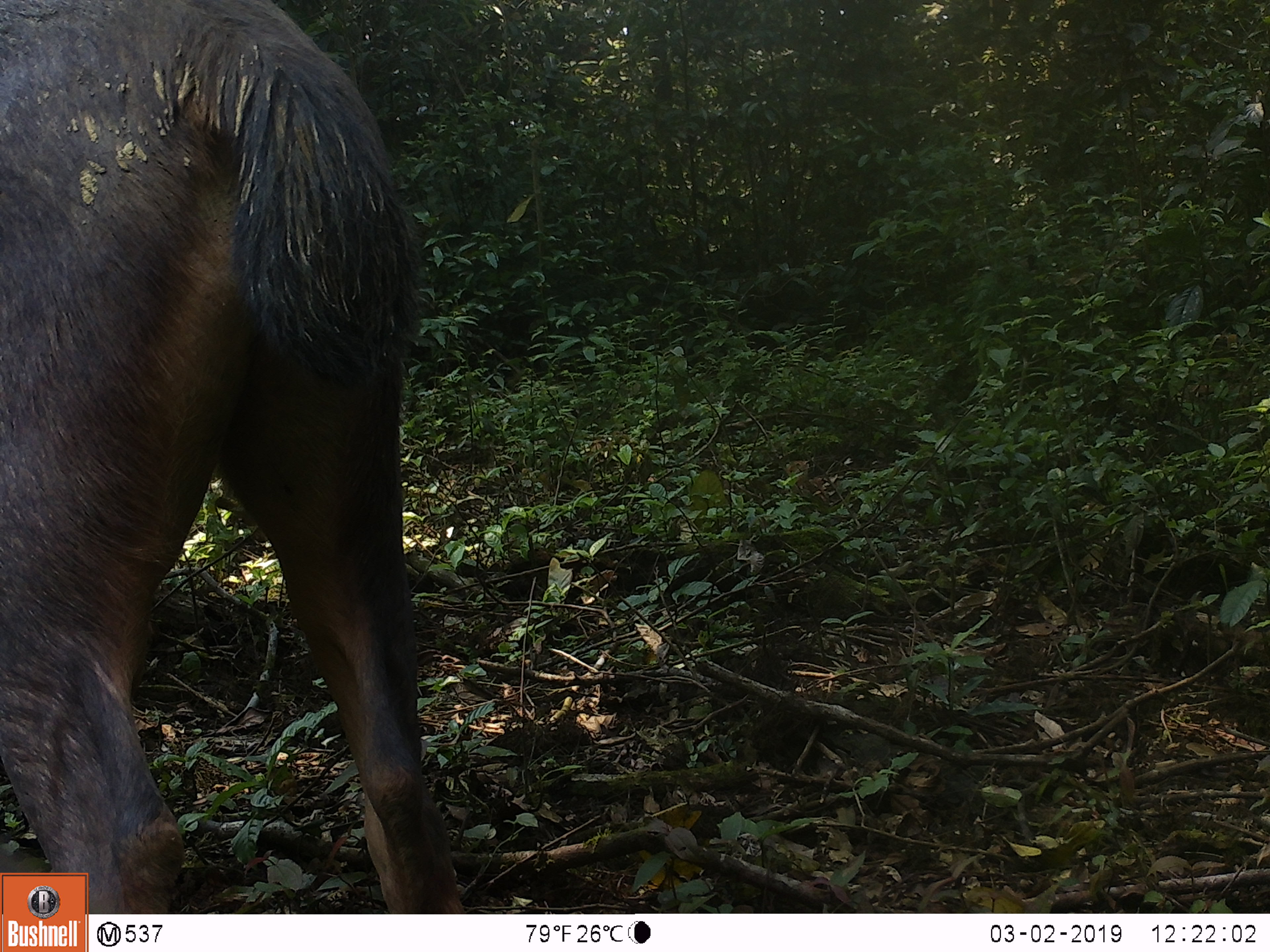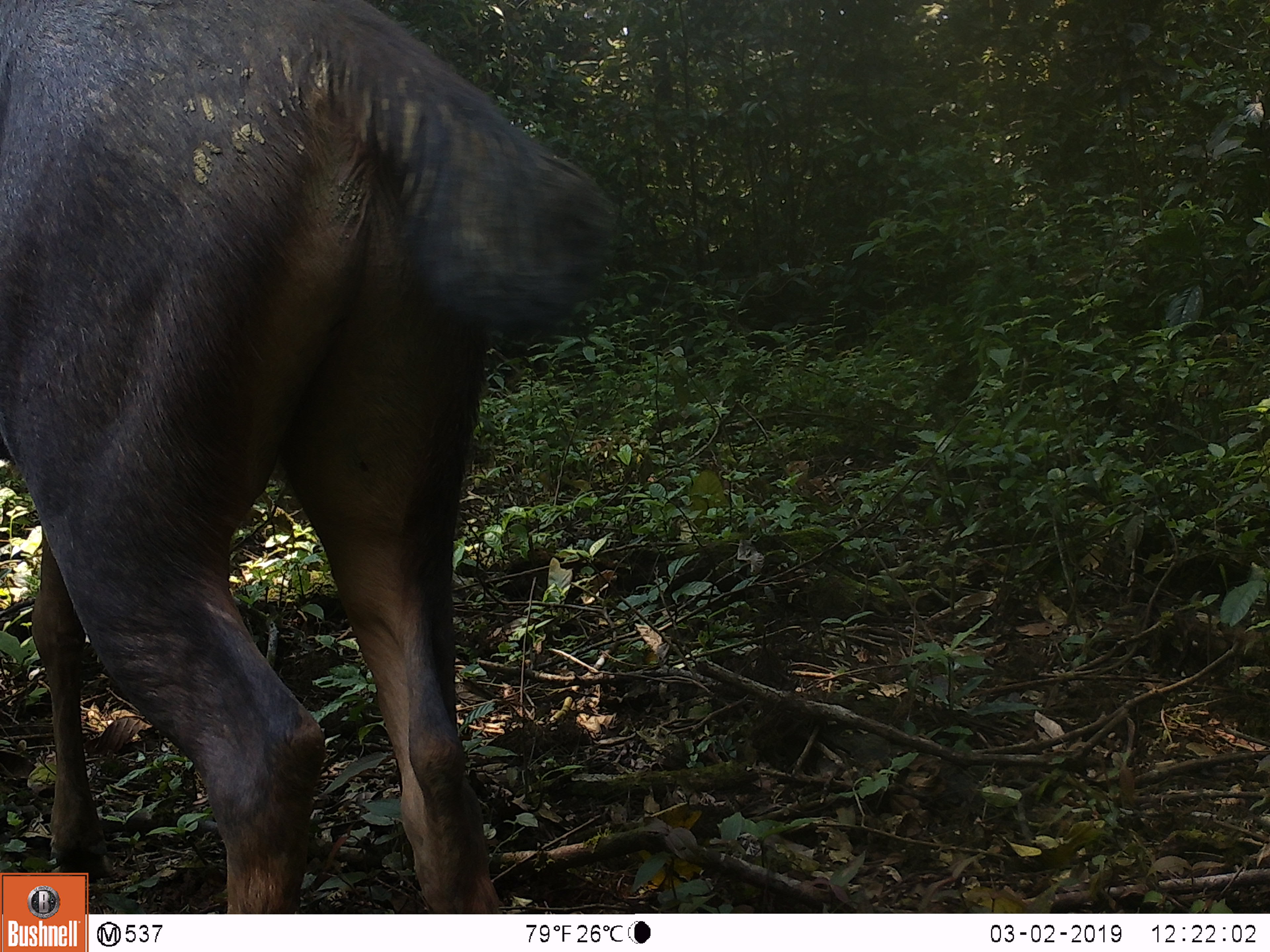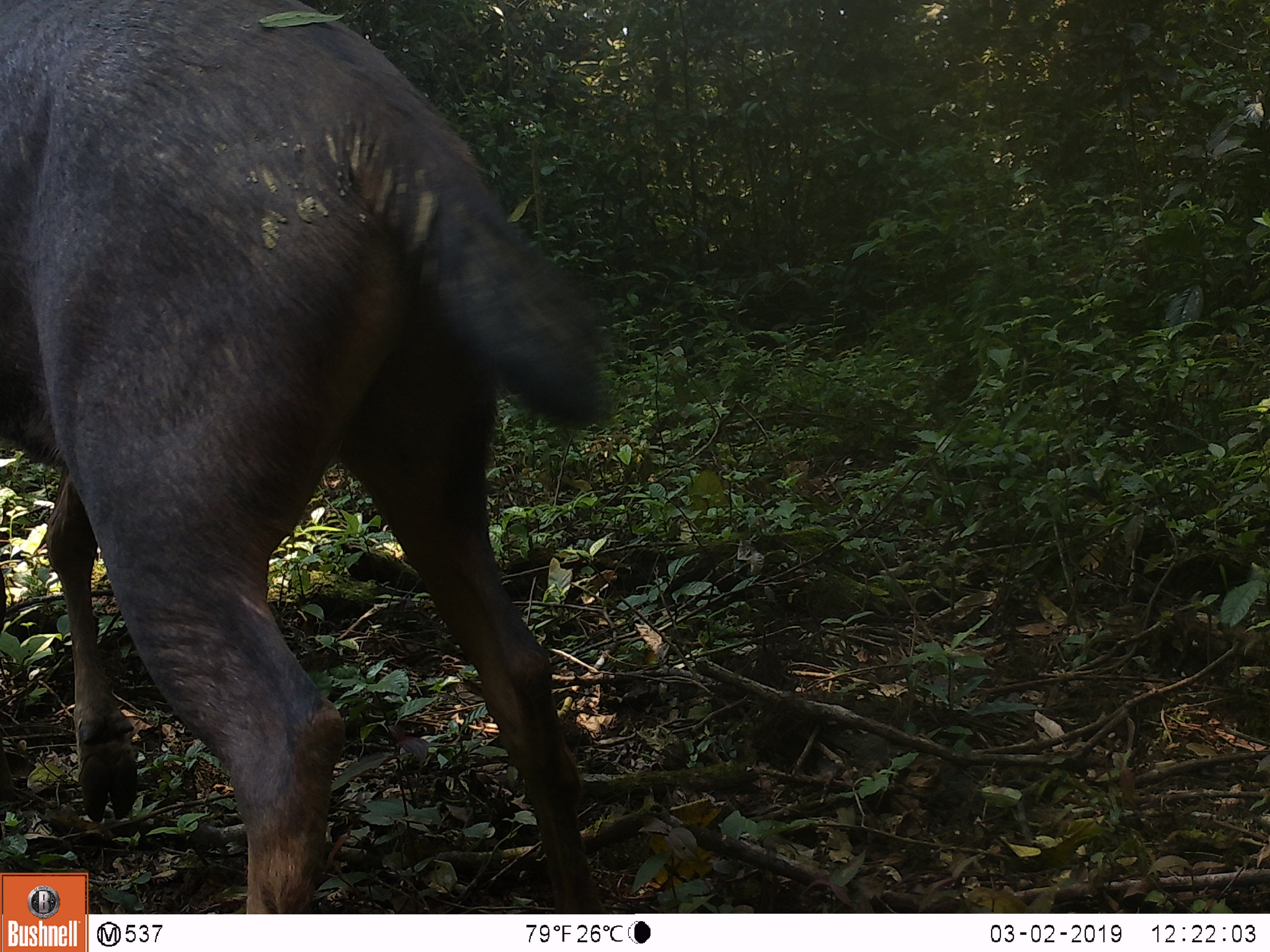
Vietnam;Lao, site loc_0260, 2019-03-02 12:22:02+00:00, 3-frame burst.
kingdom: Animalia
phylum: Chordata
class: Mammalia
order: Artiodactyla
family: Cervidae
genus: Rusa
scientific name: Rusa unicolor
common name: sambar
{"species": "sambar (Rusa unicolor)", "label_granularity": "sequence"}